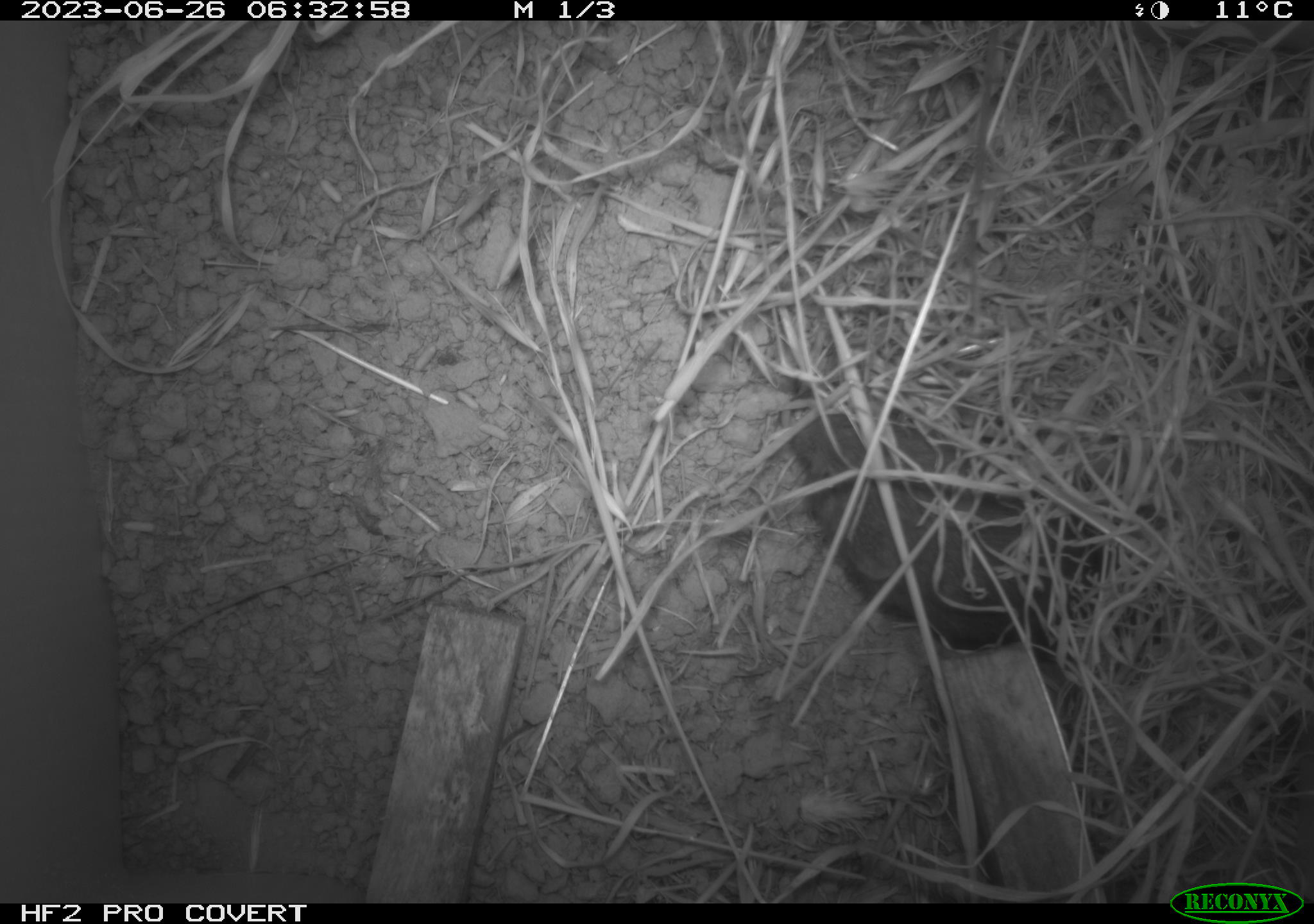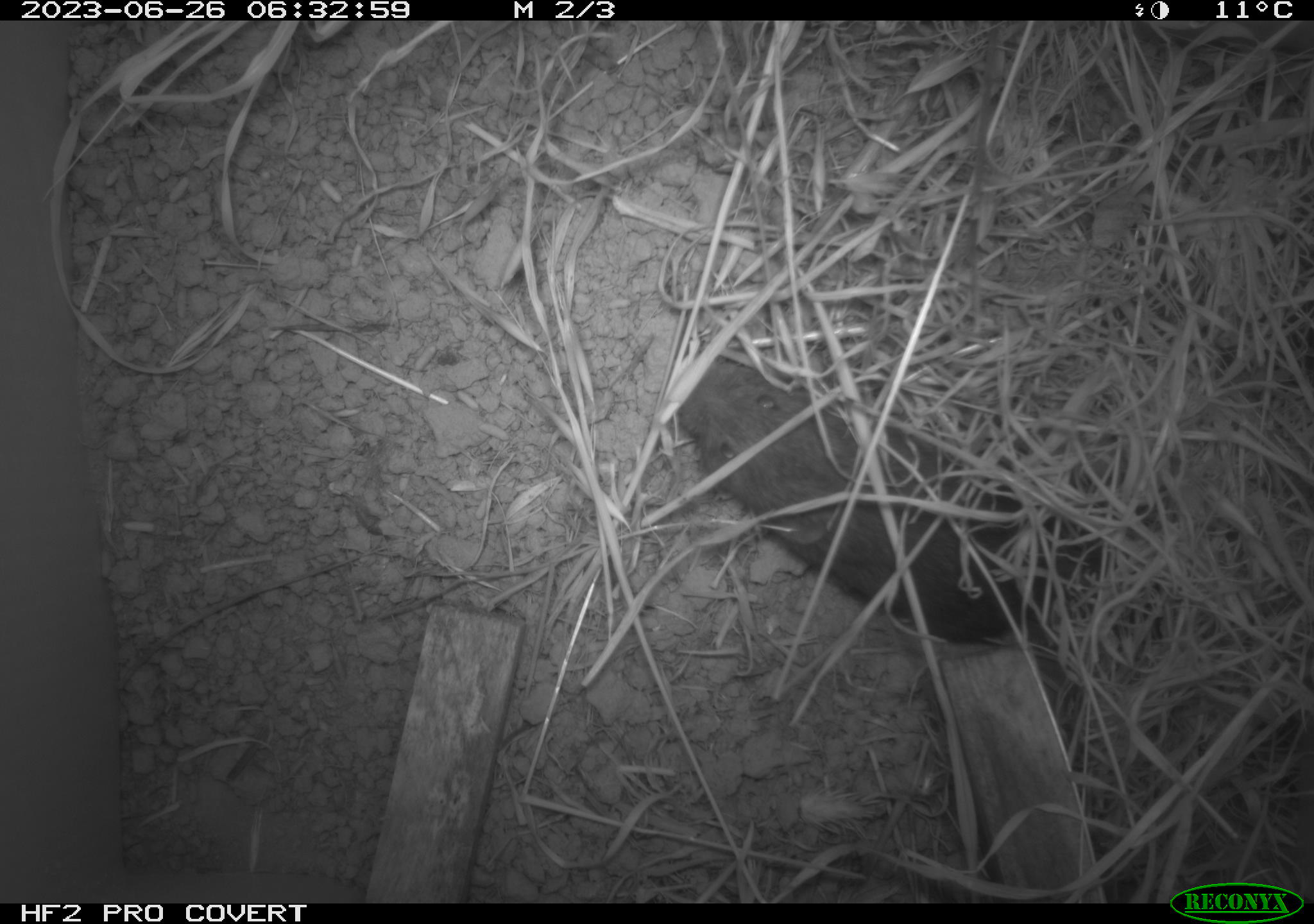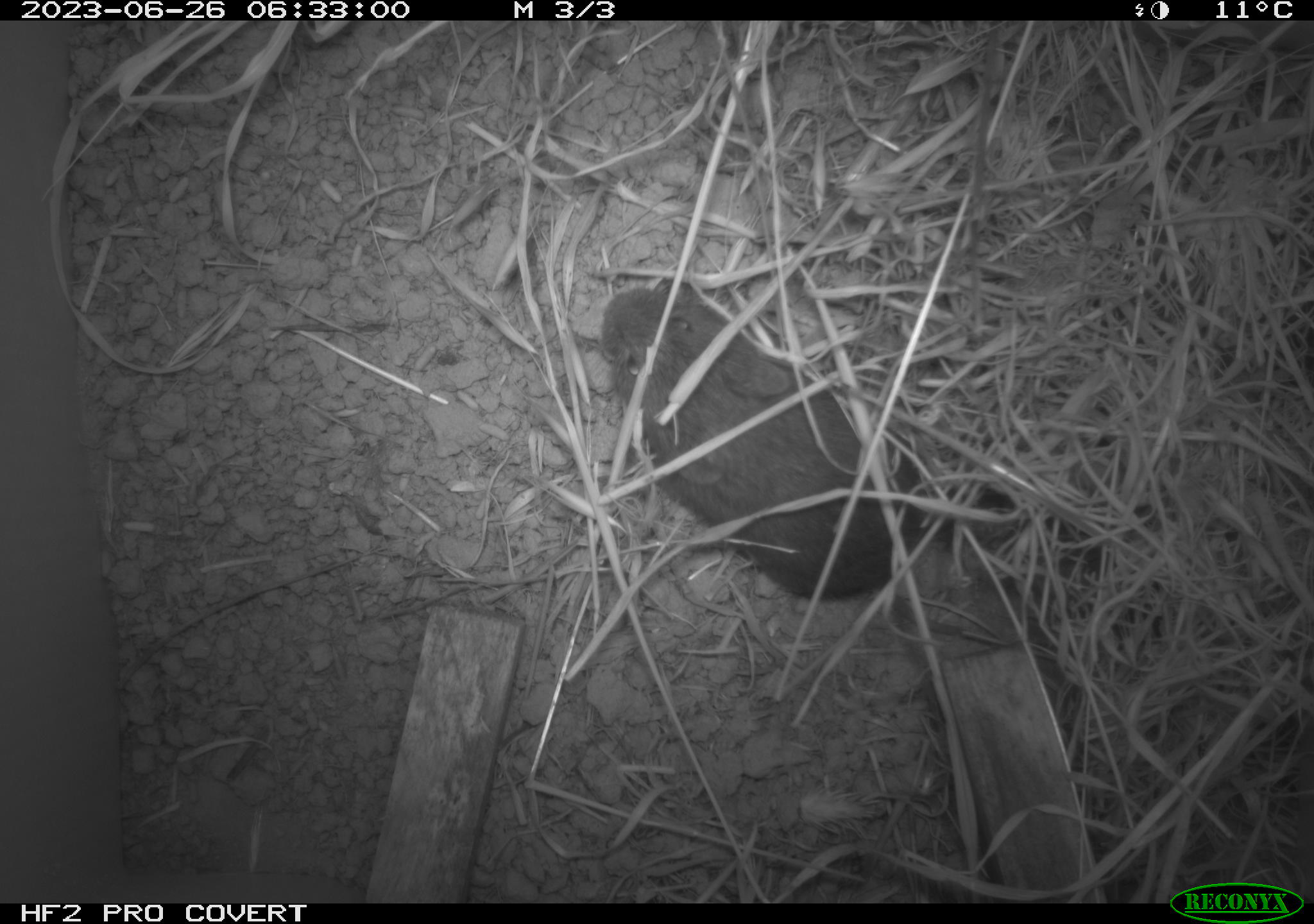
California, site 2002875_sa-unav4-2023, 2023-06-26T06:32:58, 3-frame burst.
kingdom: Animalia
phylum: Chordata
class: Mammalia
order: Rodentia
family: Cricetidae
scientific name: Arvicolinae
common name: voles, lemmings, and muskrats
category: arvicolinae subfamily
Arvicolinae subfamily (voles, lemmings, and muskrats) (Arvicolinae).